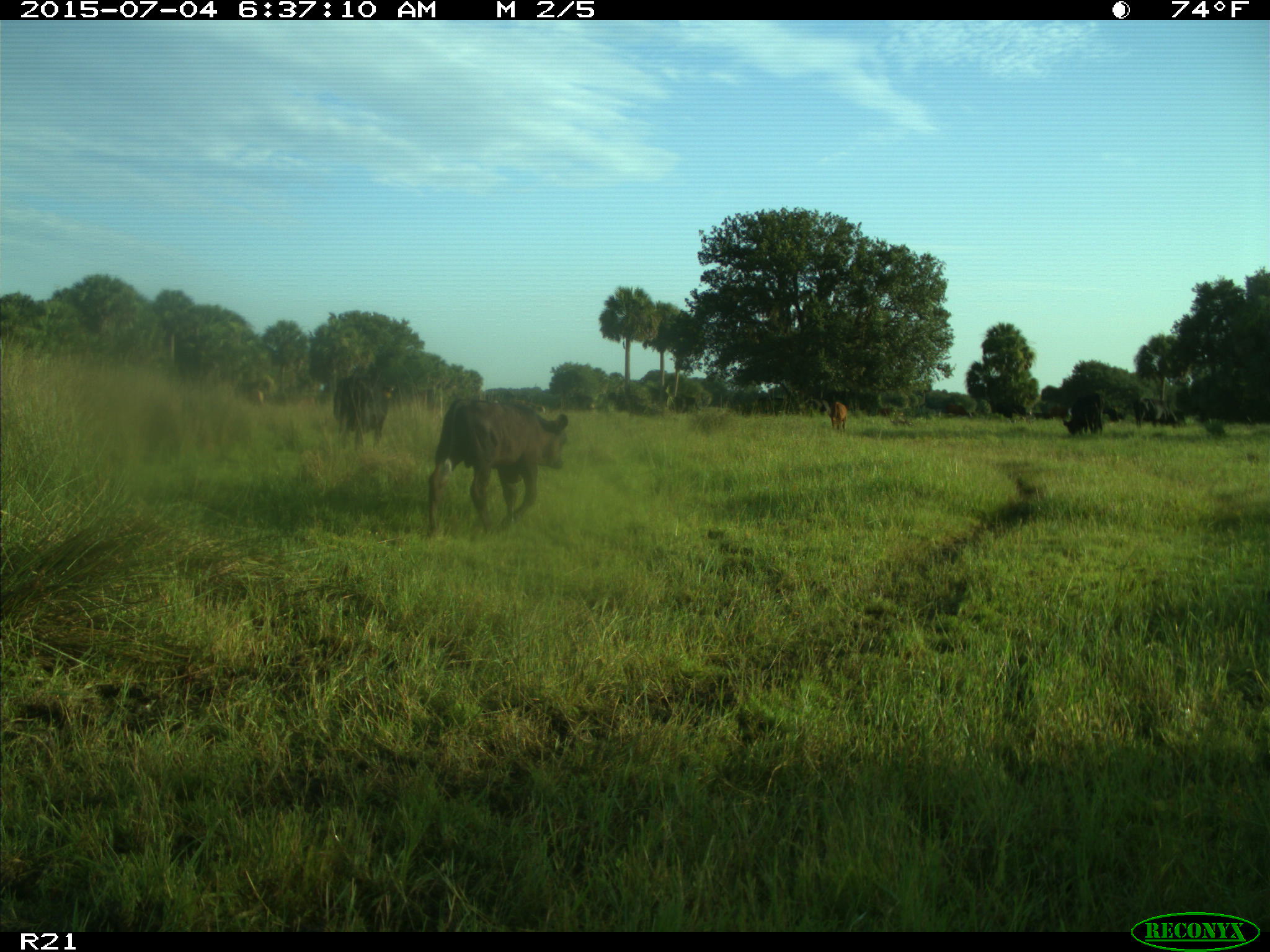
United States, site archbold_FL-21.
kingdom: Animalia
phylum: Chordata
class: Mammalia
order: Artiodactyla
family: Bovidae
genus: Bos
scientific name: Bos taurus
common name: domestic cow